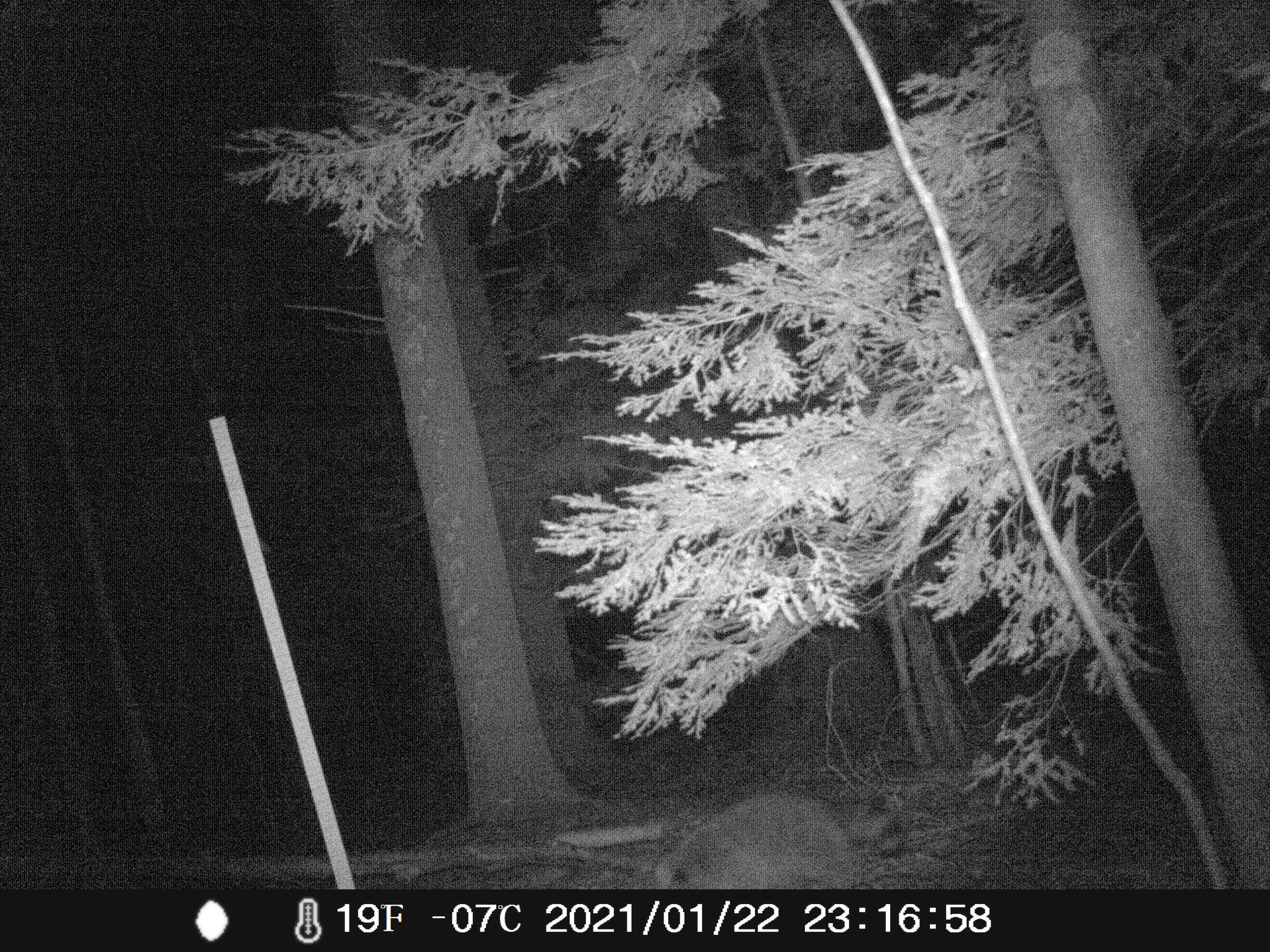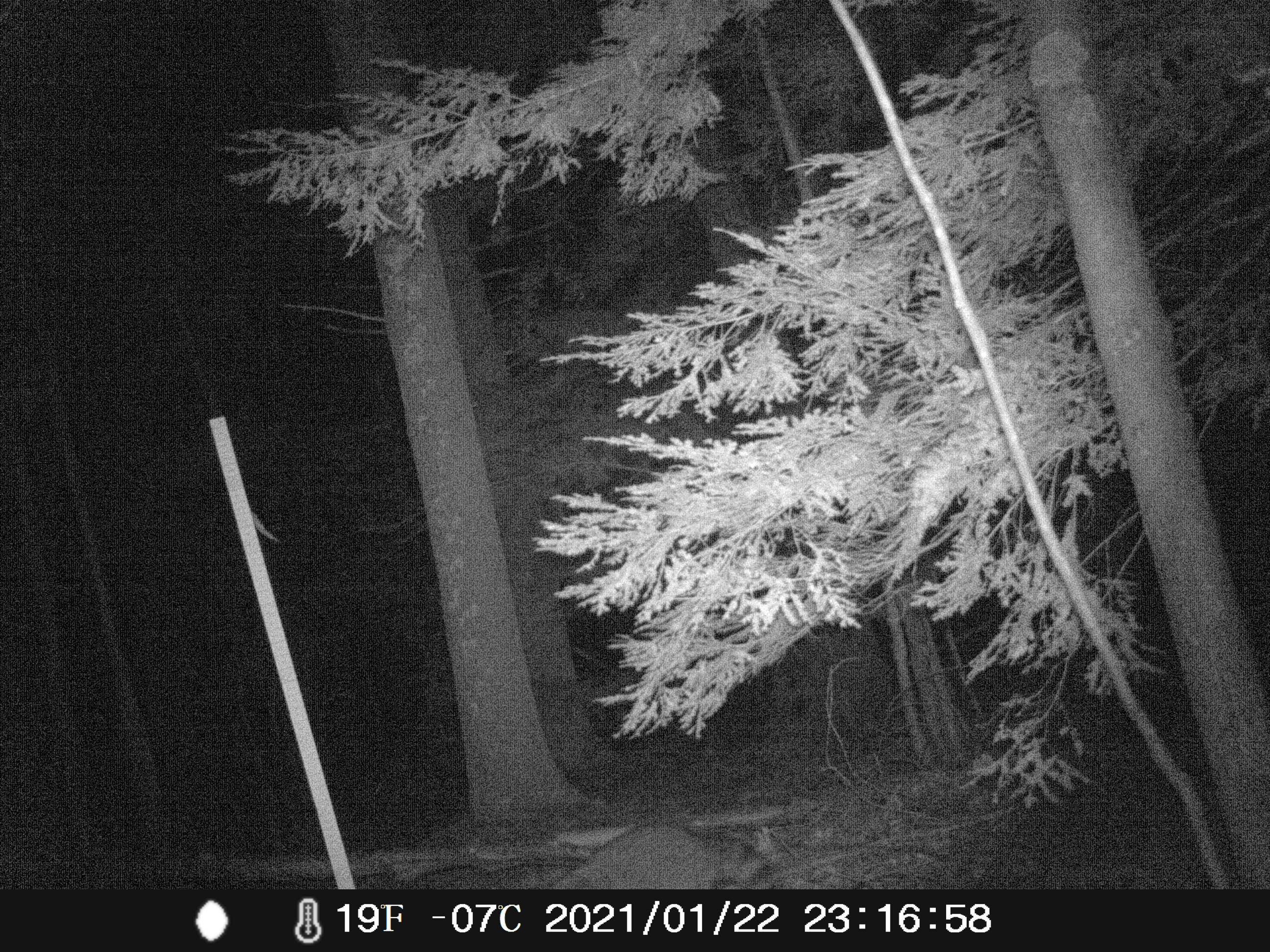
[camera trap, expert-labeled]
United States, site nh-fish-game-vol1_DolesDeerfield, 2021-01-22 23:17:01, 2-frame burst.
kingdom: Animalia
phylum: Chordata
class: Mammalia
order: Carnivora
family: Procyonidae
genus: Procyon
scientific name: Procyon lotor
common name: raccoon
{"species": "raccoon (Procyon lotor)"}